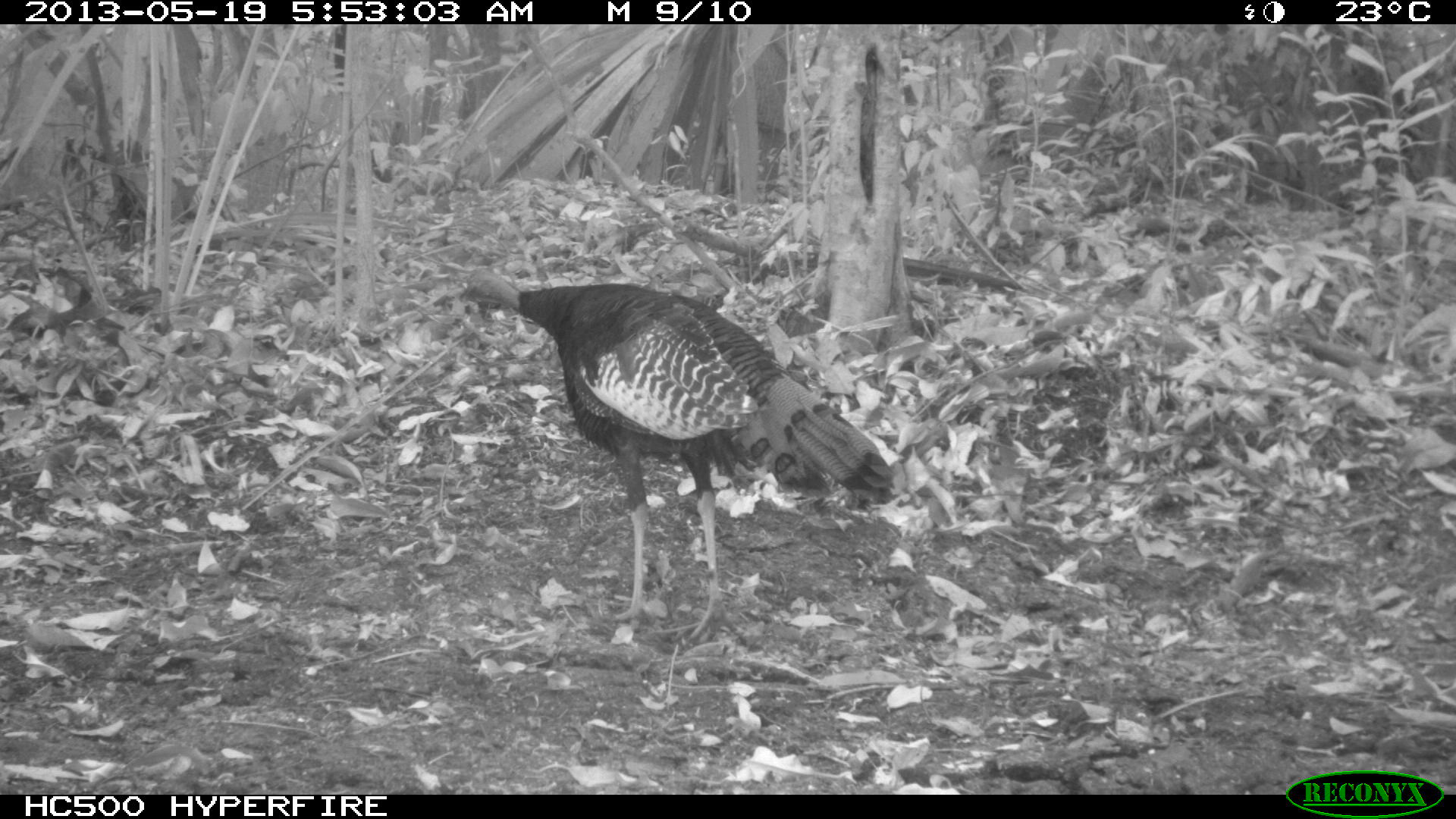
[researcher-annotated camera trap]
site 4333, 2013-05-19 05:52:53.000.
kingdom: Animalia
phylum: Chordata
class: Aves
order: Galliformes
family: Phasianidae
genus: Meleagris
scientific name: Meleagris ocellata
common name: ocellated turkey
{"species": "Meleagris ocellata (ocellated turkey)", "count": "1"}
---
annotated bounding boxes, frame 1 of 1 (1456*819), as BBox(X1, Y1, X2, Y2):
meleagris ocellata: BBox(458, 266, 894, 646)